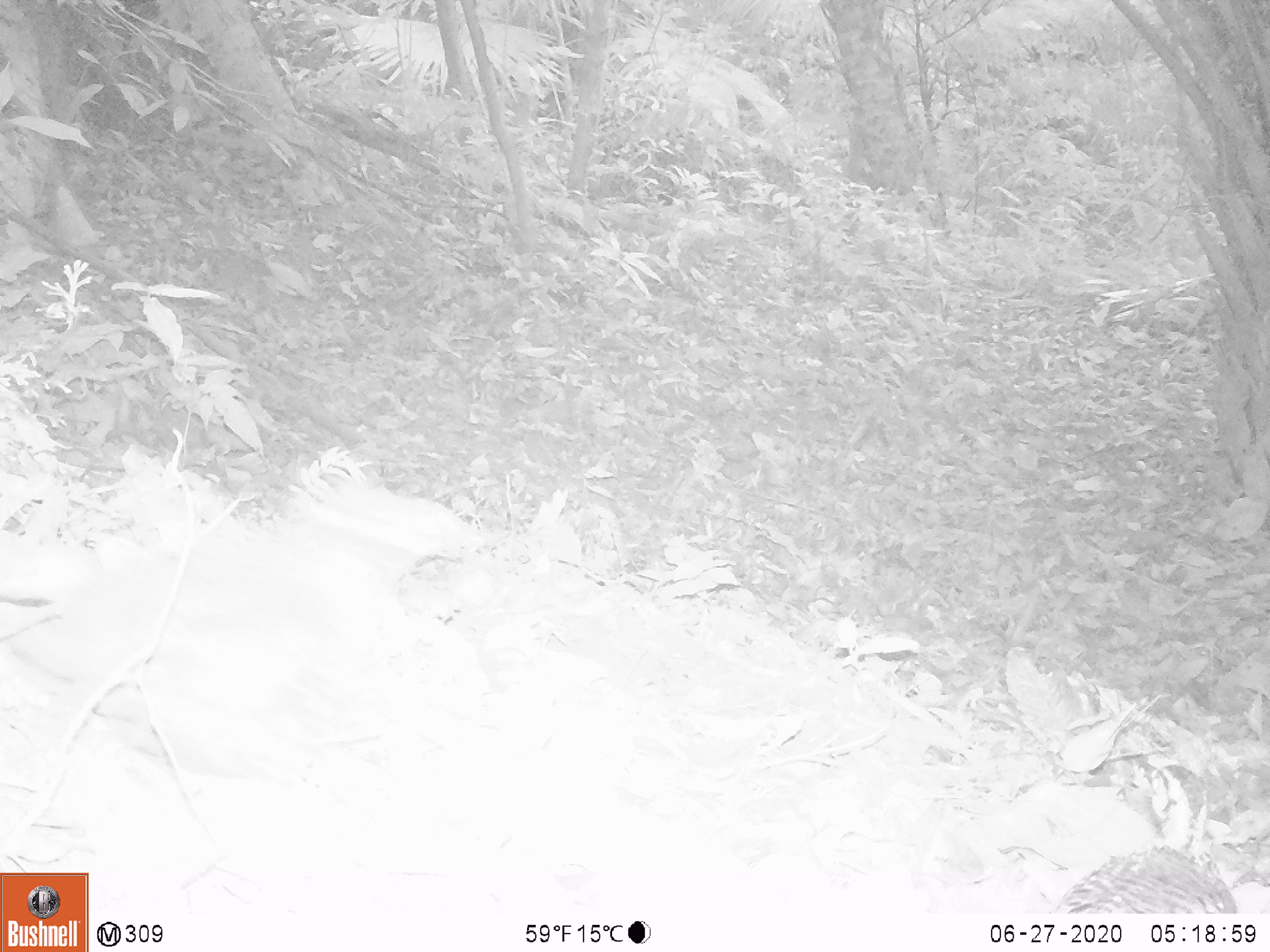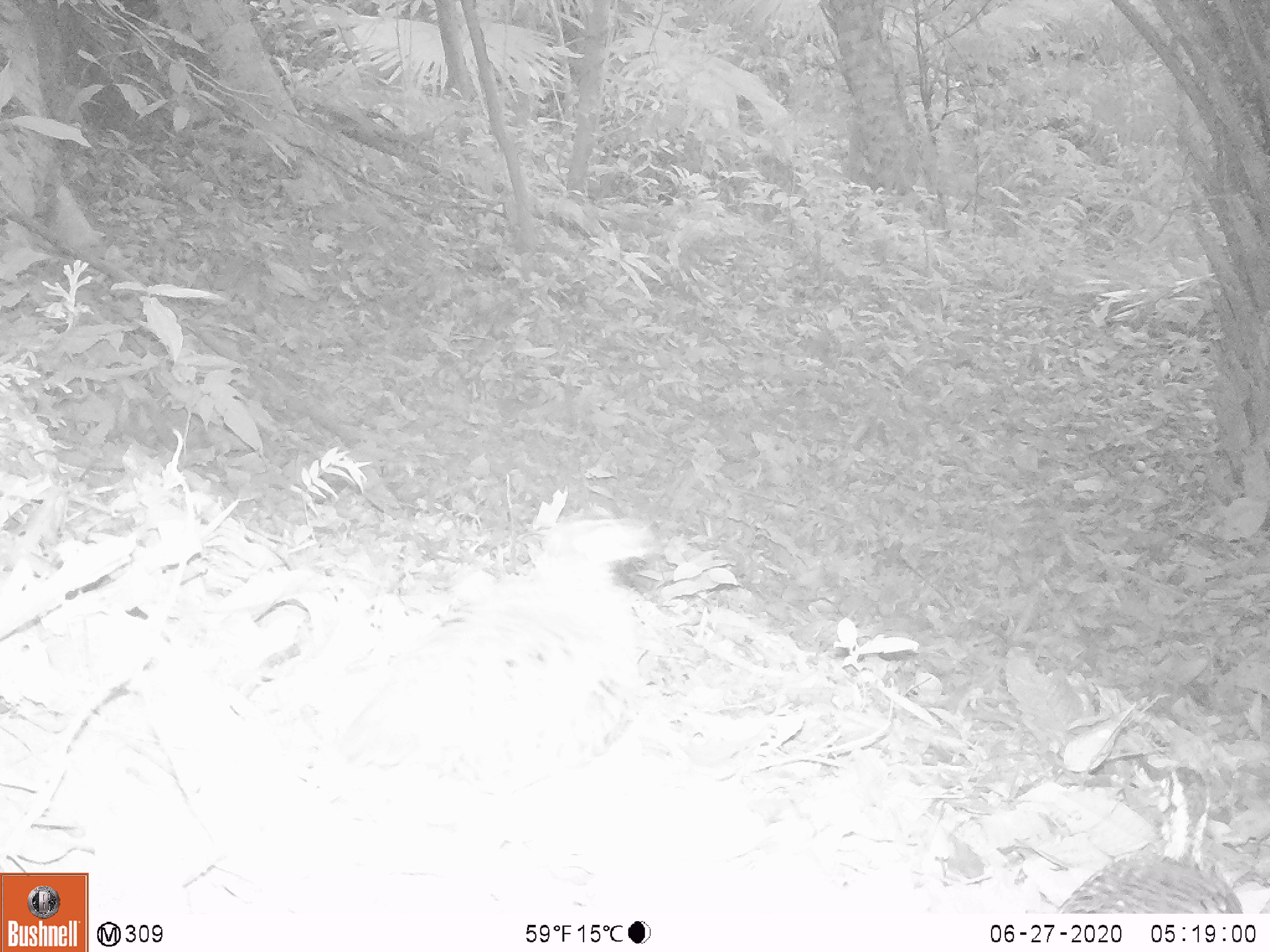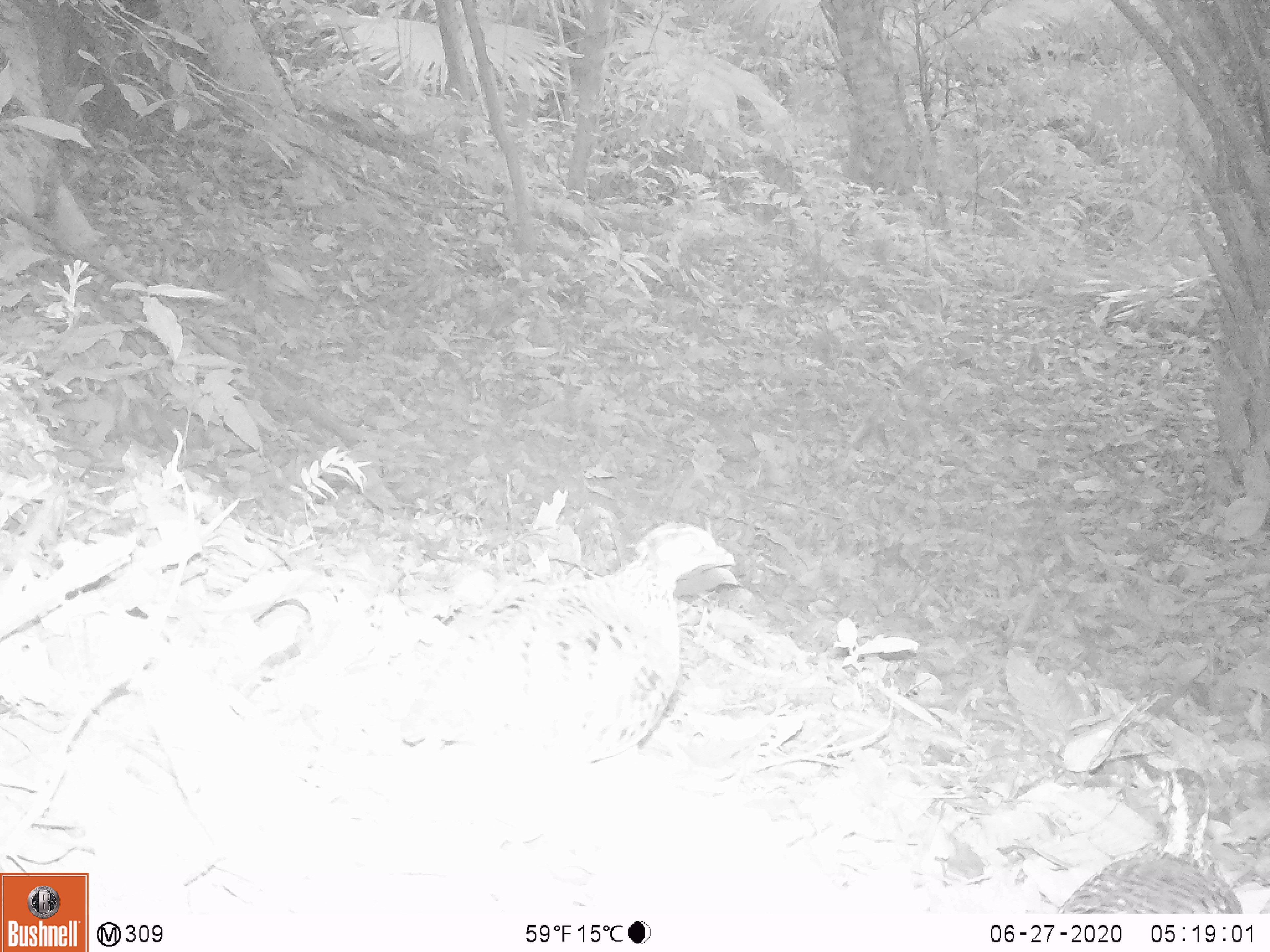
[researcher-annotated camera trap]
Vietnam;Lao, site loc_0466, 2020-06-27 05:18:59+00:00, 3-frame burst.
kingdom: Animalia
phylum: Chordata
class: Aves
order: Galliformes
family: Phasianidae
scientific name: Phasianidae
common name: partridge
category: unidentified partridge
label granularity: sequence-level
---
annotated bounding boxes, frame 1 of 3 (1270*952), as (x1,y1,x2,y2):
unidentified partridge: (10,477,485,791); (1044,843,1237,914)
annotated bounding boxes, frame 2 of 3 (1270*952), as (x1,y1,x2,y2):
unidentified partridge: (334,516,660,795); (1056,849,1244,914)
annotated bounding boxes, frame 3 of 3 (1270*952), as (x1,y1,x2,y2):
unidentified partridge: (398,520,735,765); (1052,843,1241,913)